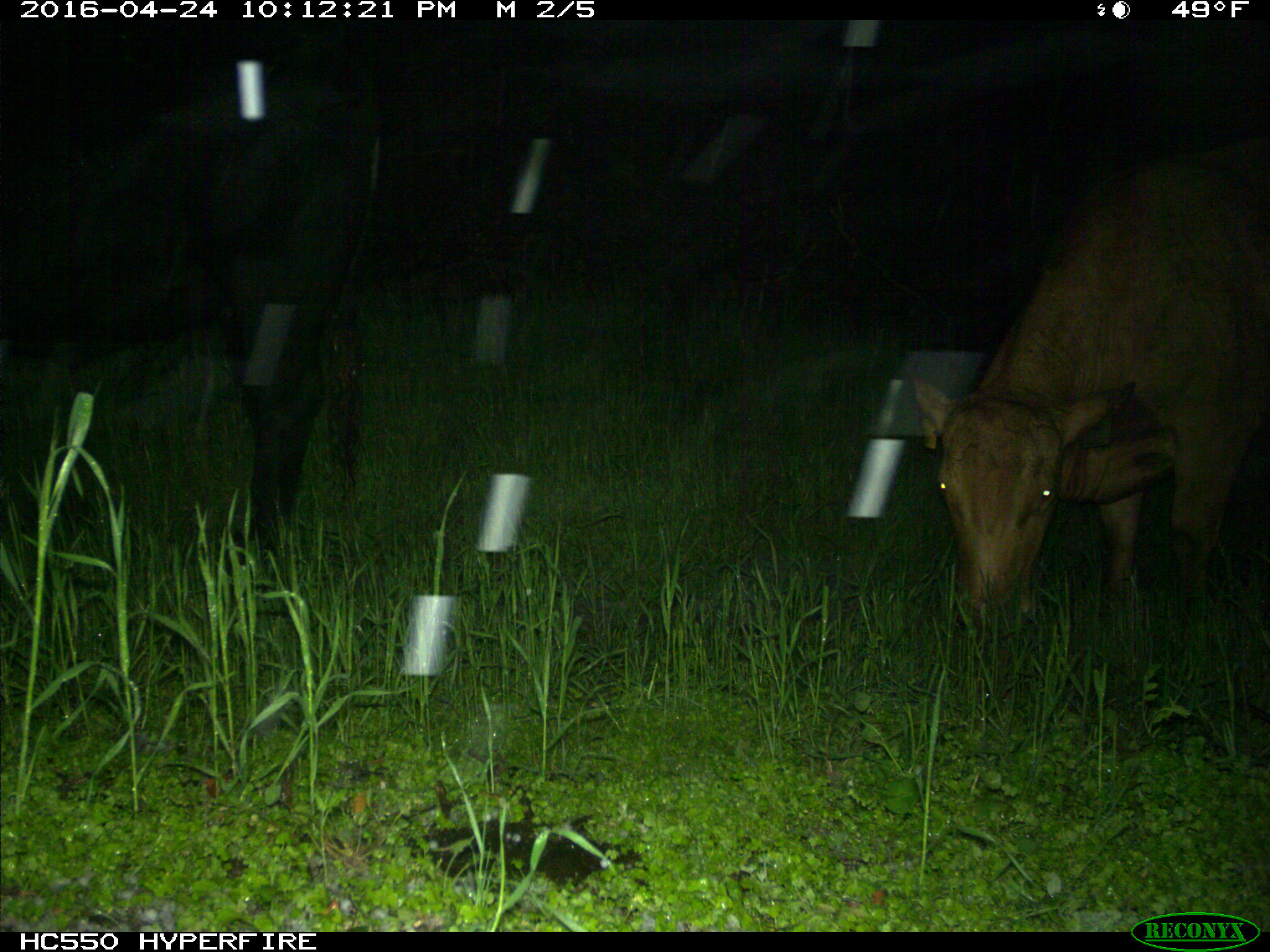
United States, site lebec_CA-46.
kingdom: Animalia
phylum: Chordata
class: Mammalia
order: Artiodactyla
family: Bovidae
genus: Bos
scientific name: Bos taurus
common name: domestic cow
Bos taurus (domestic cow).